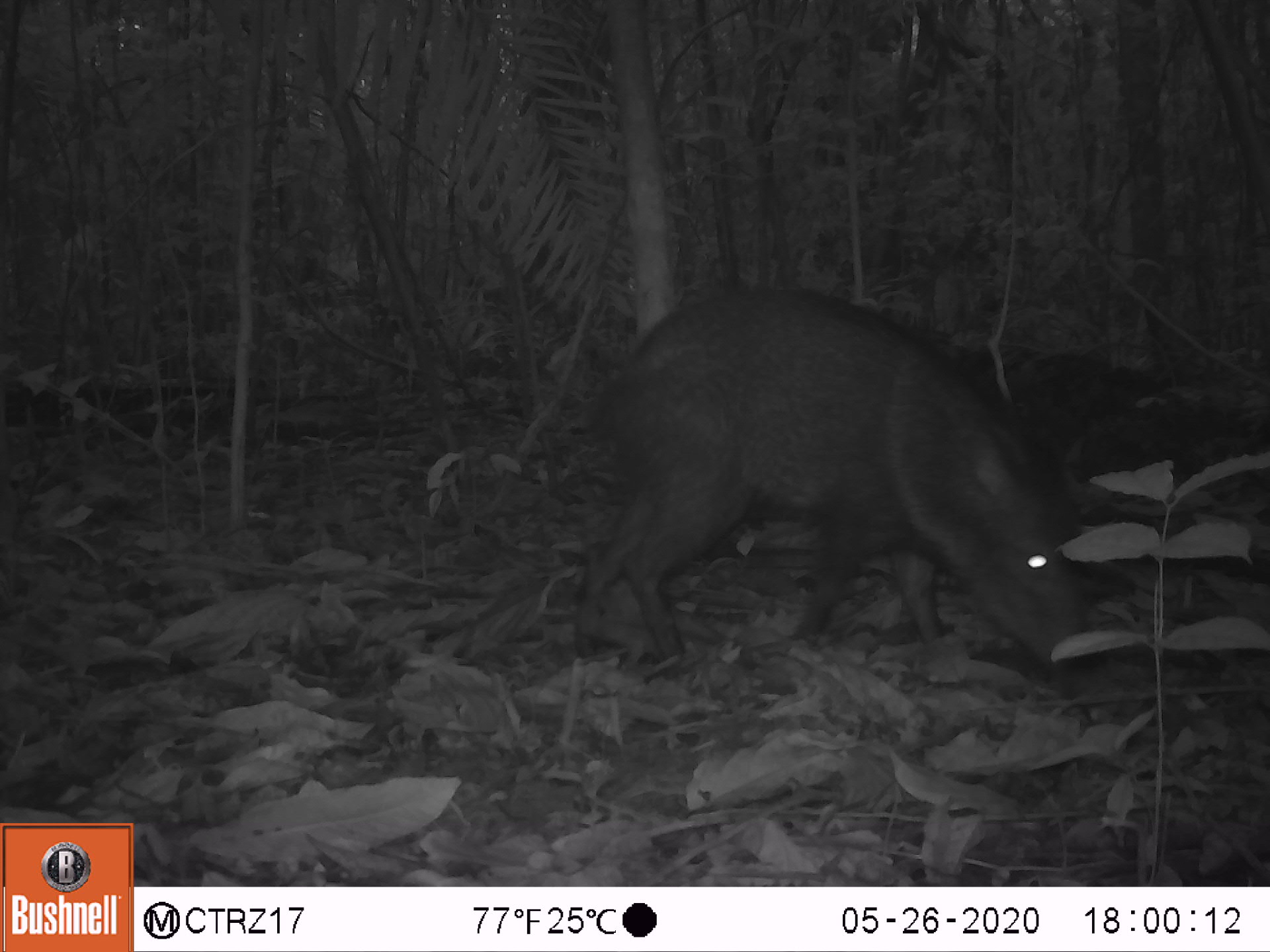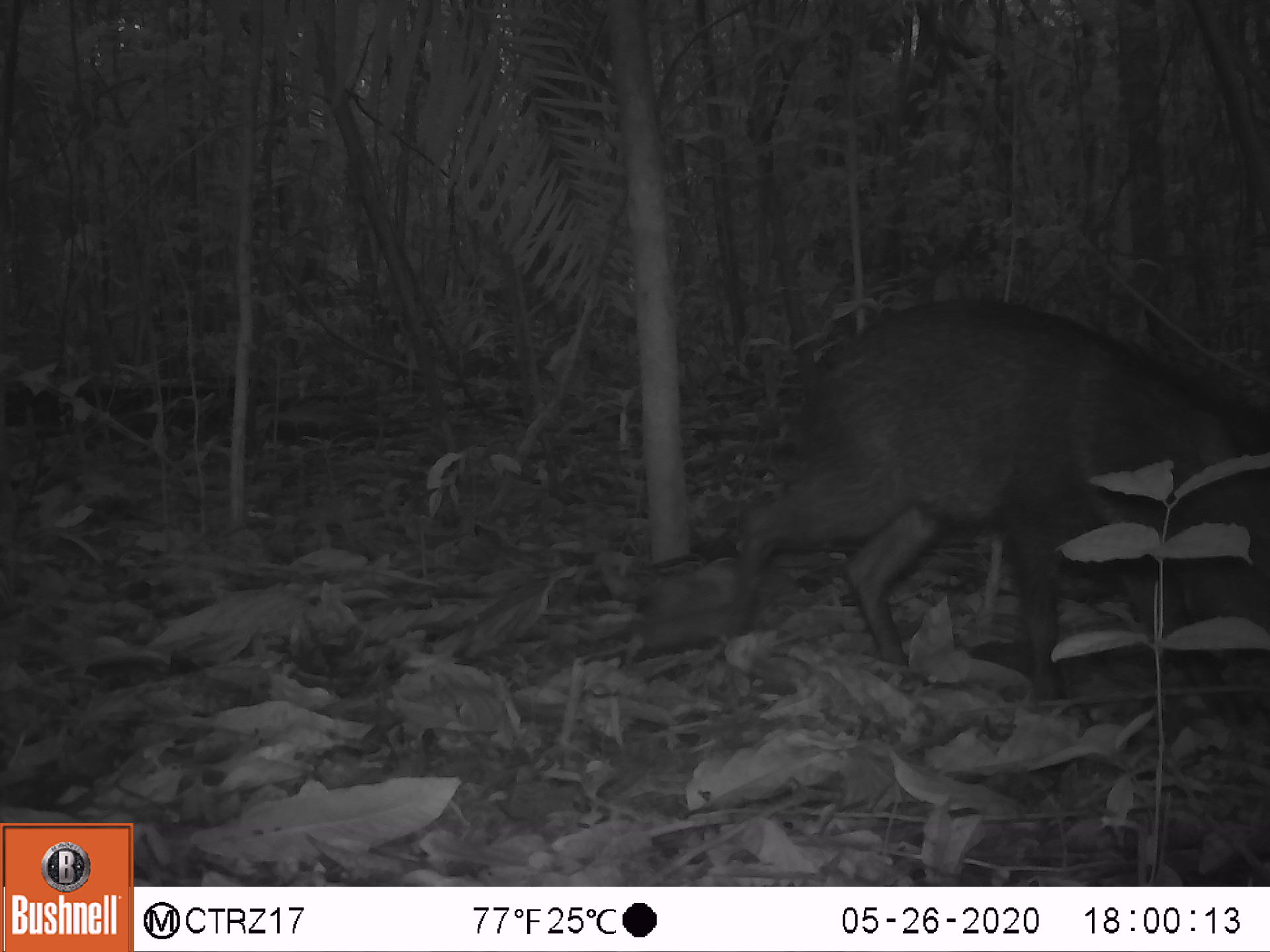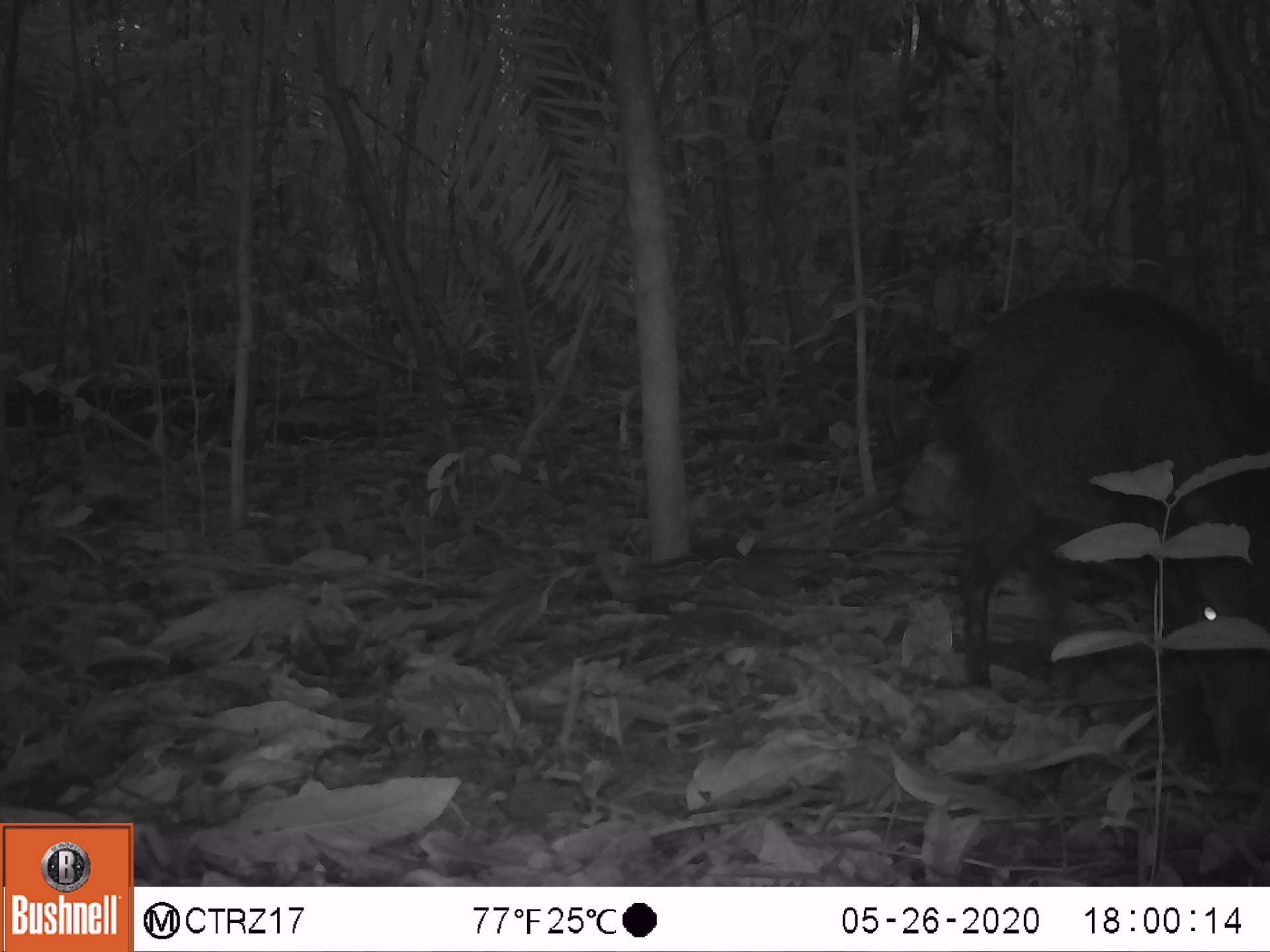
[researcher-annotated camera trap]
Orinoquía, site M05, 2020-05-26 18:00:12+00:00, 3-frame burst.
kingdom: Animalia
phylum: Chordata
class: Mammalia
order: Artiodactyla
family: Tayassuidae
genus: Pecari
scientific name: Pecari tajacu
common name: collared peccary